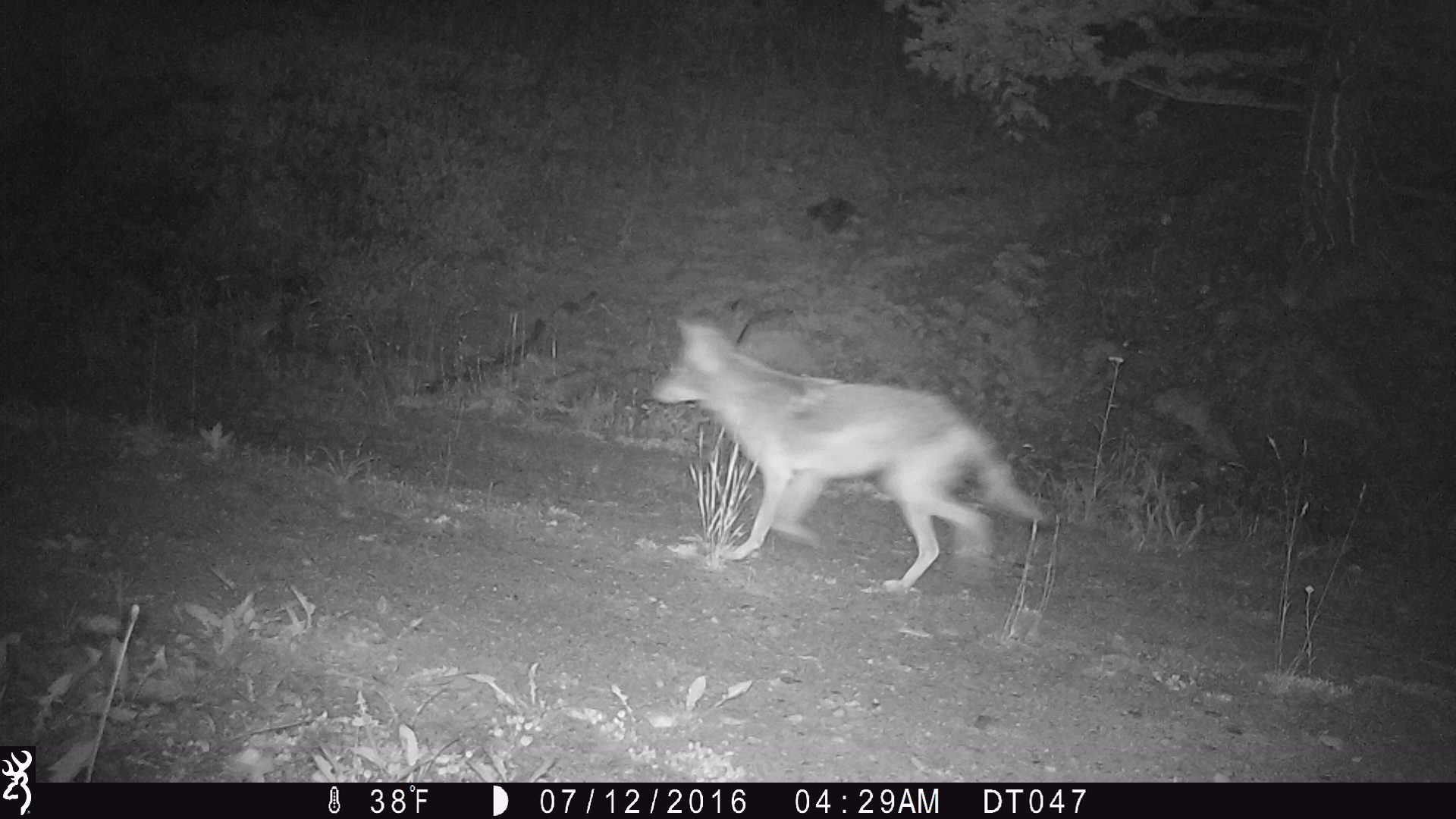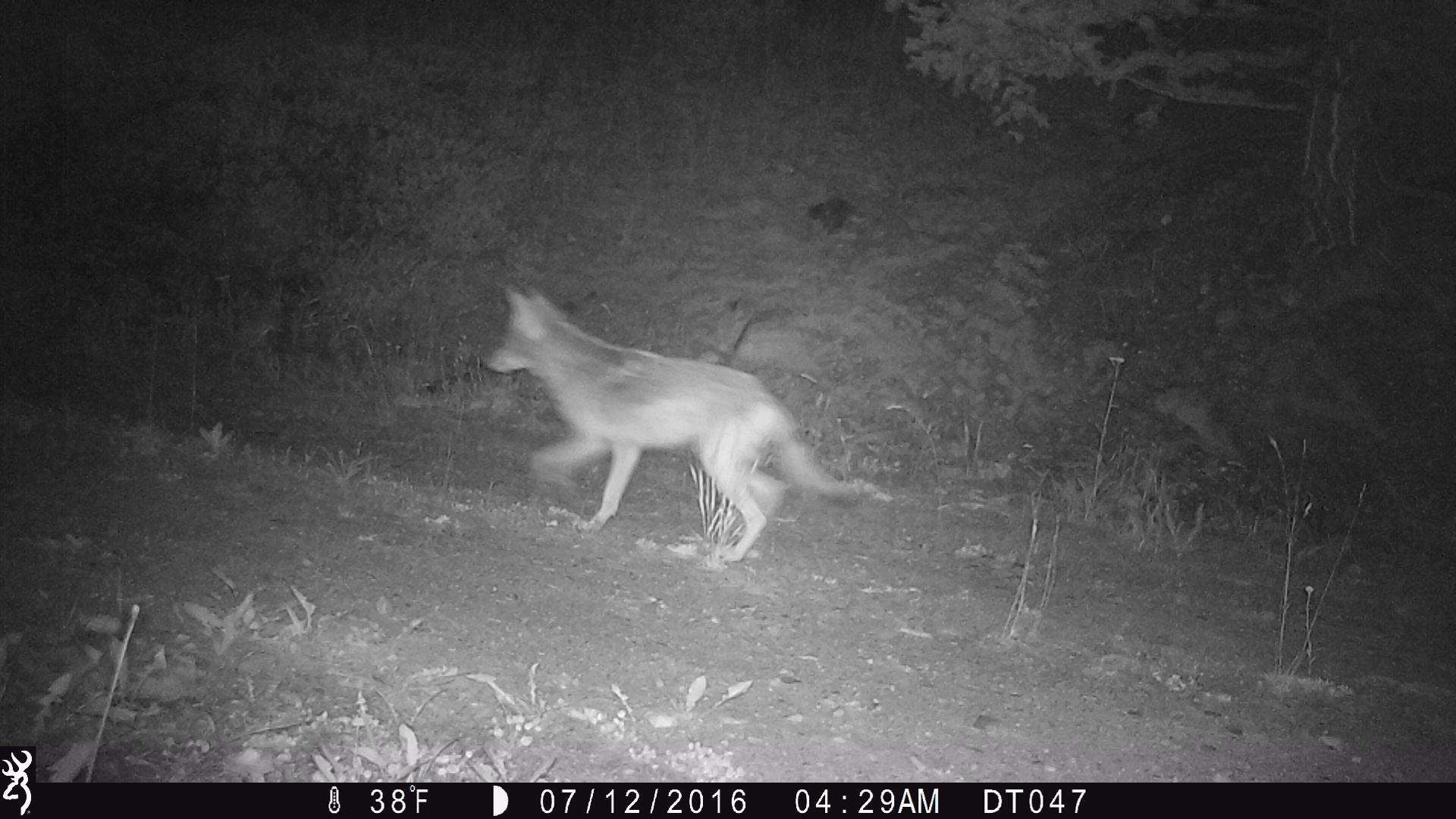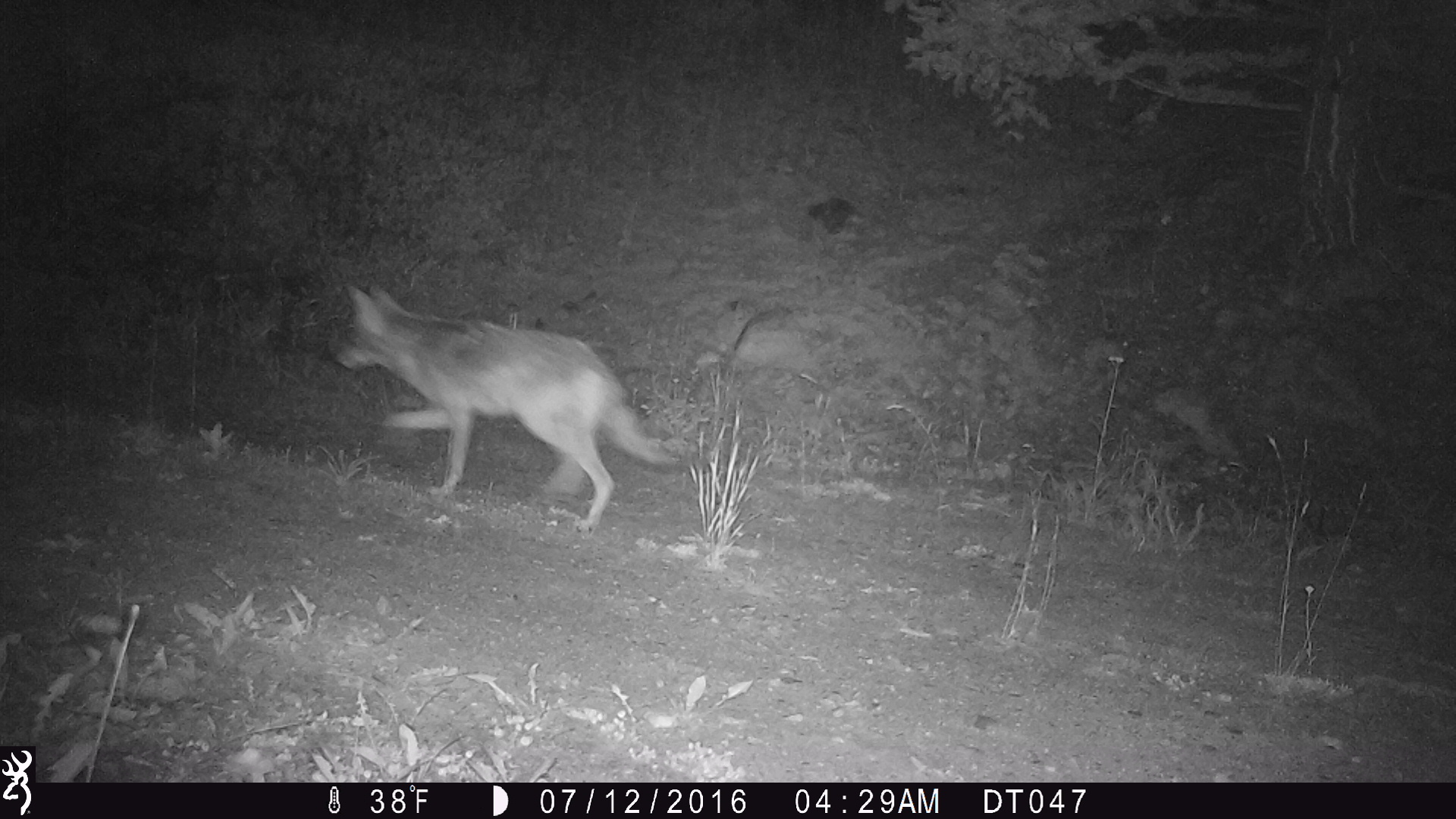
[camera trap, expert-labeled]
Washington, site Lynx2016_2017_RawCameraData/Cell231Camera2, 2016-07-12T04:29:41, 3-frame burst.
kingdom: Animalia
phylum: Chordata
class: Mammalia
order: Carnivora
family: Canidae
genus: Canis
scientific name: Canis latrans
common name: coyote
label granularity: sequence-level